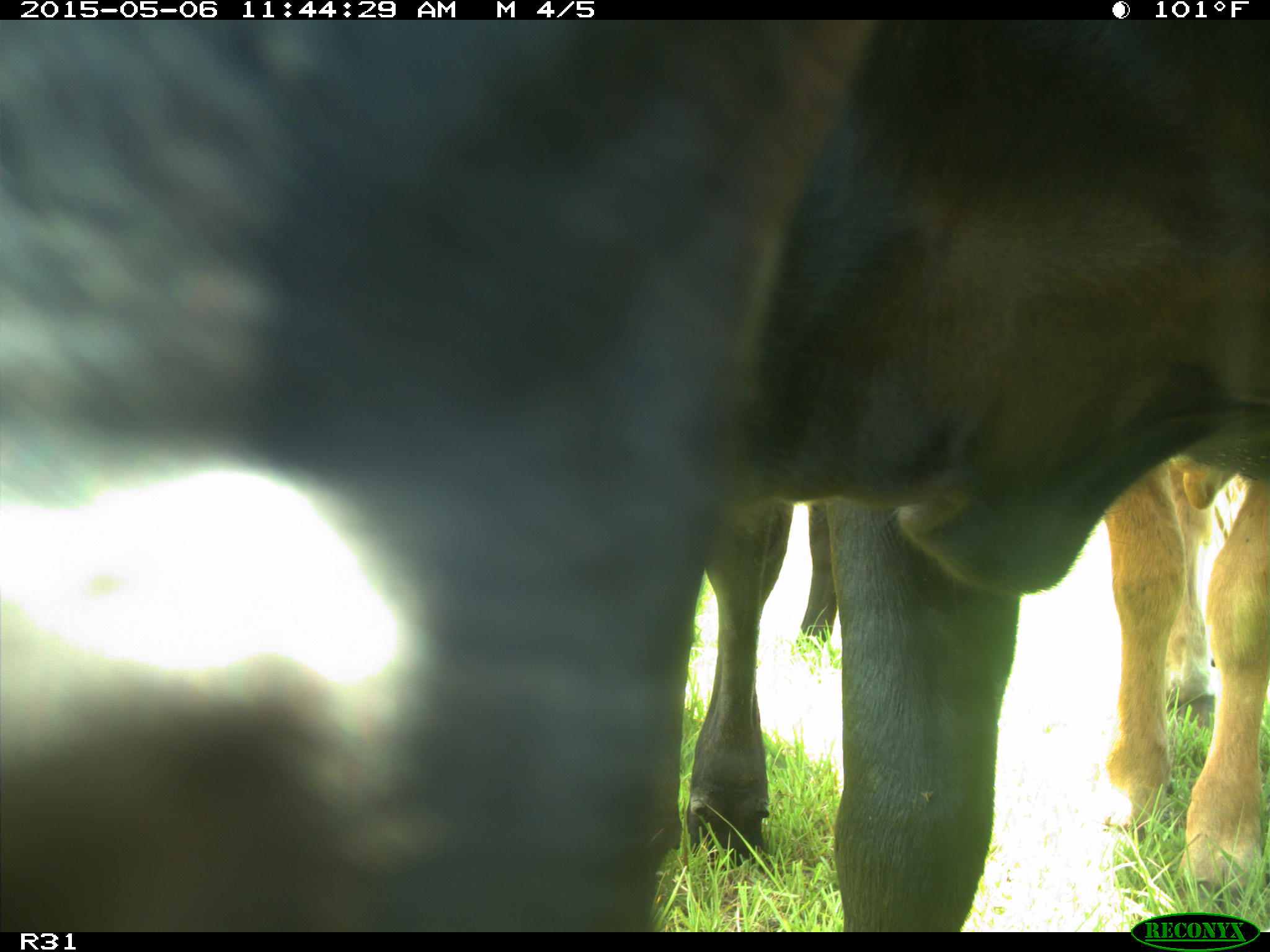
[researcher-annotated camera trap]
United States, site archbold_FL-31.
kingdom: Animalia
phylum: Chordata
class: Mammalia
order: Artiodactyla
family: Bovidae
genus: Bos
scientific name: Bos taurus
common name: domestic cow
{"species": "Bos taurus (domestic cow)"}